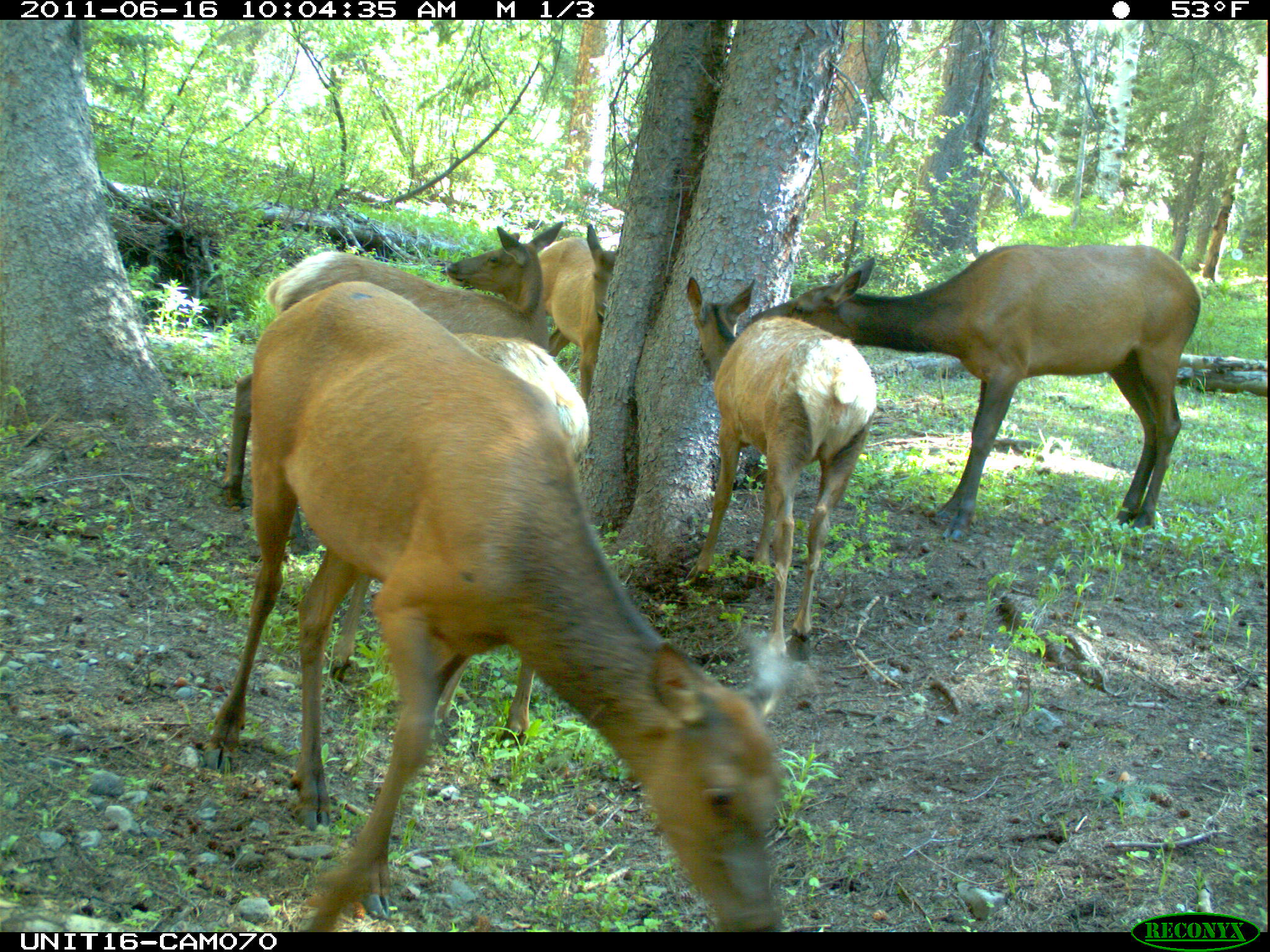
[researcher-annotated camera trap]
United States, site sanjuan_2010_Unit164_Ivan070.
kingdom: Animalia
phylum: Chordata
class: Mammalia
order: Artiodactyla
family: Cervidae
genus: Cervus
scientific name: Cervus elaphus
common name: red deer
Cervus elaphus (red deer).